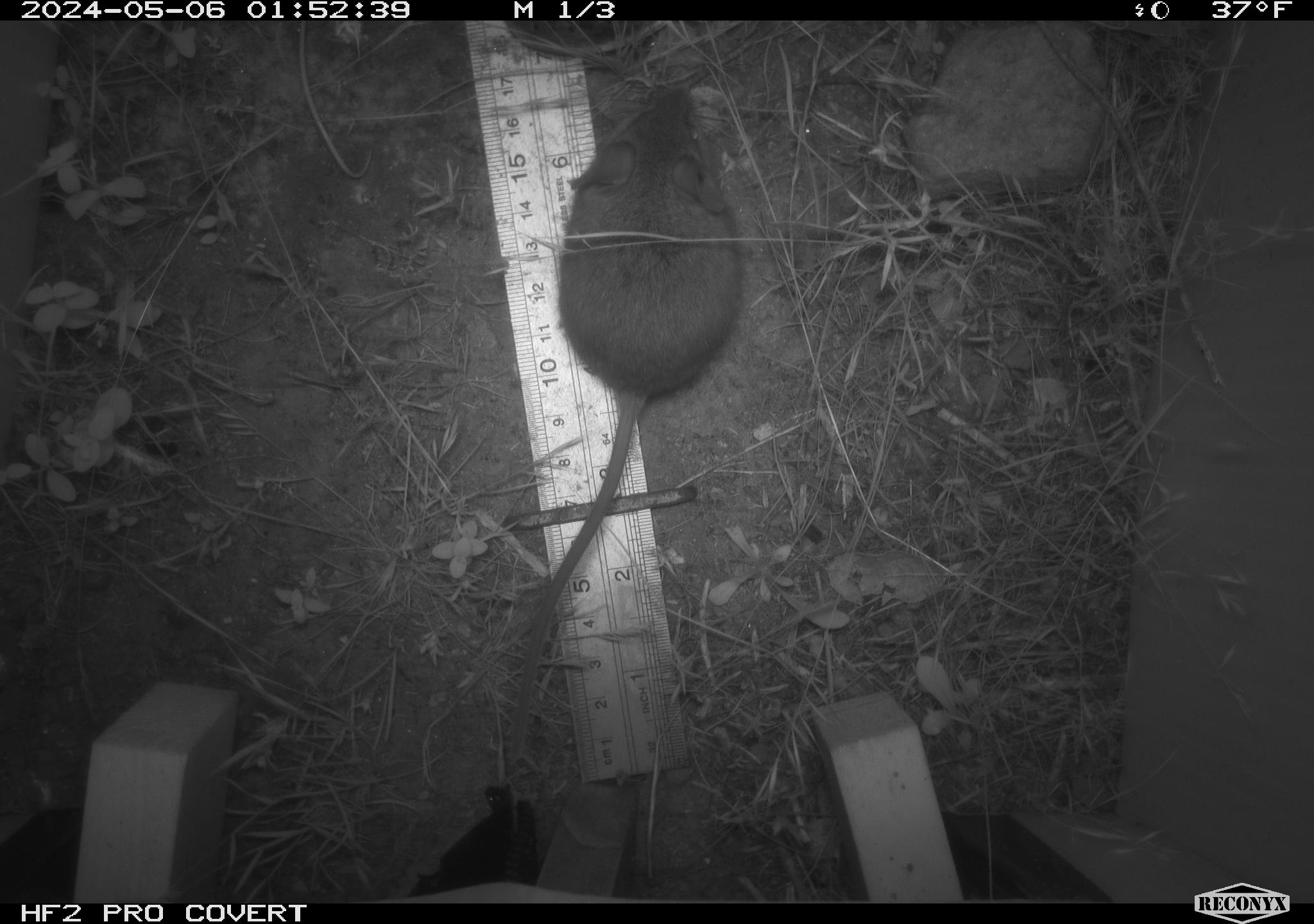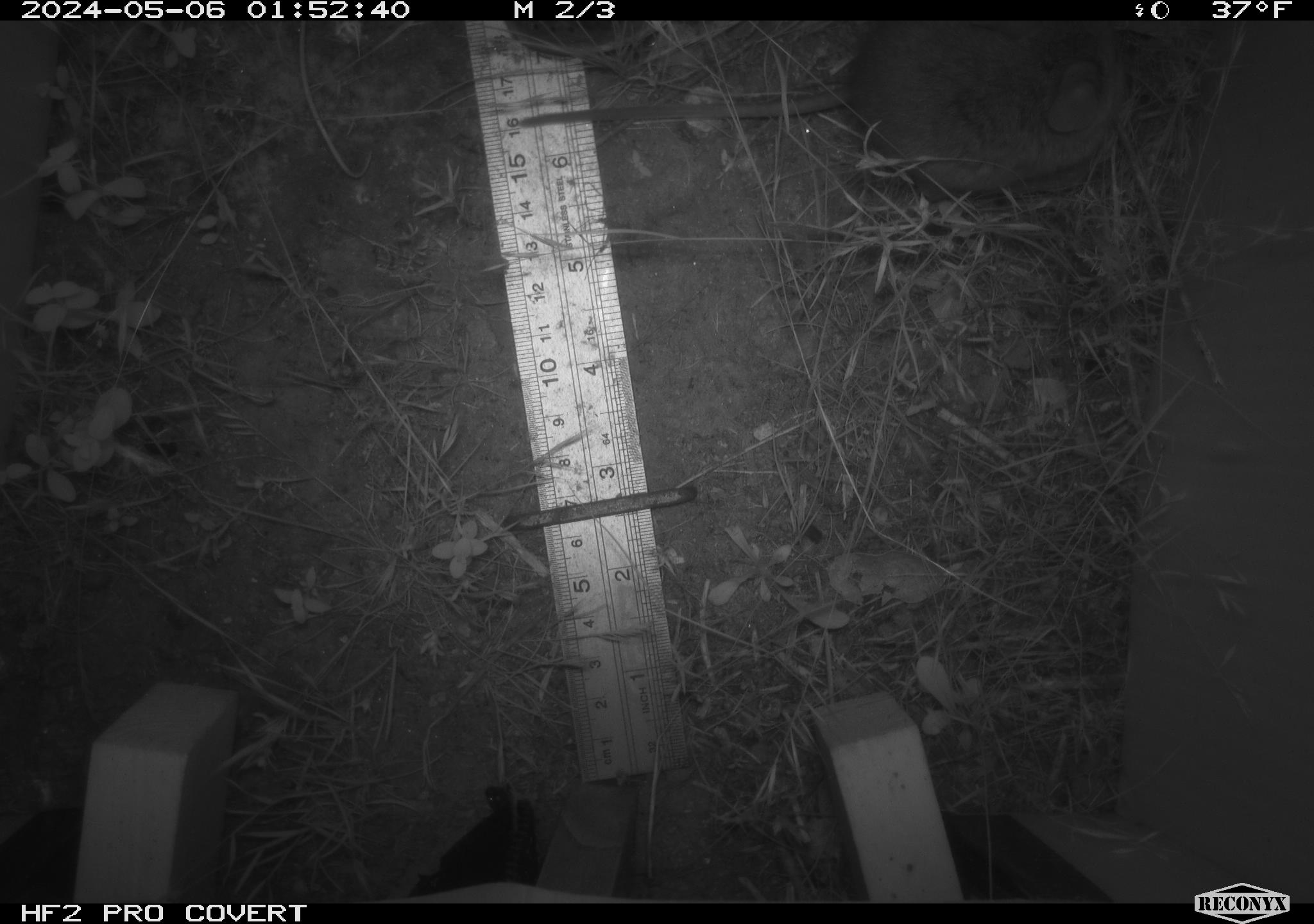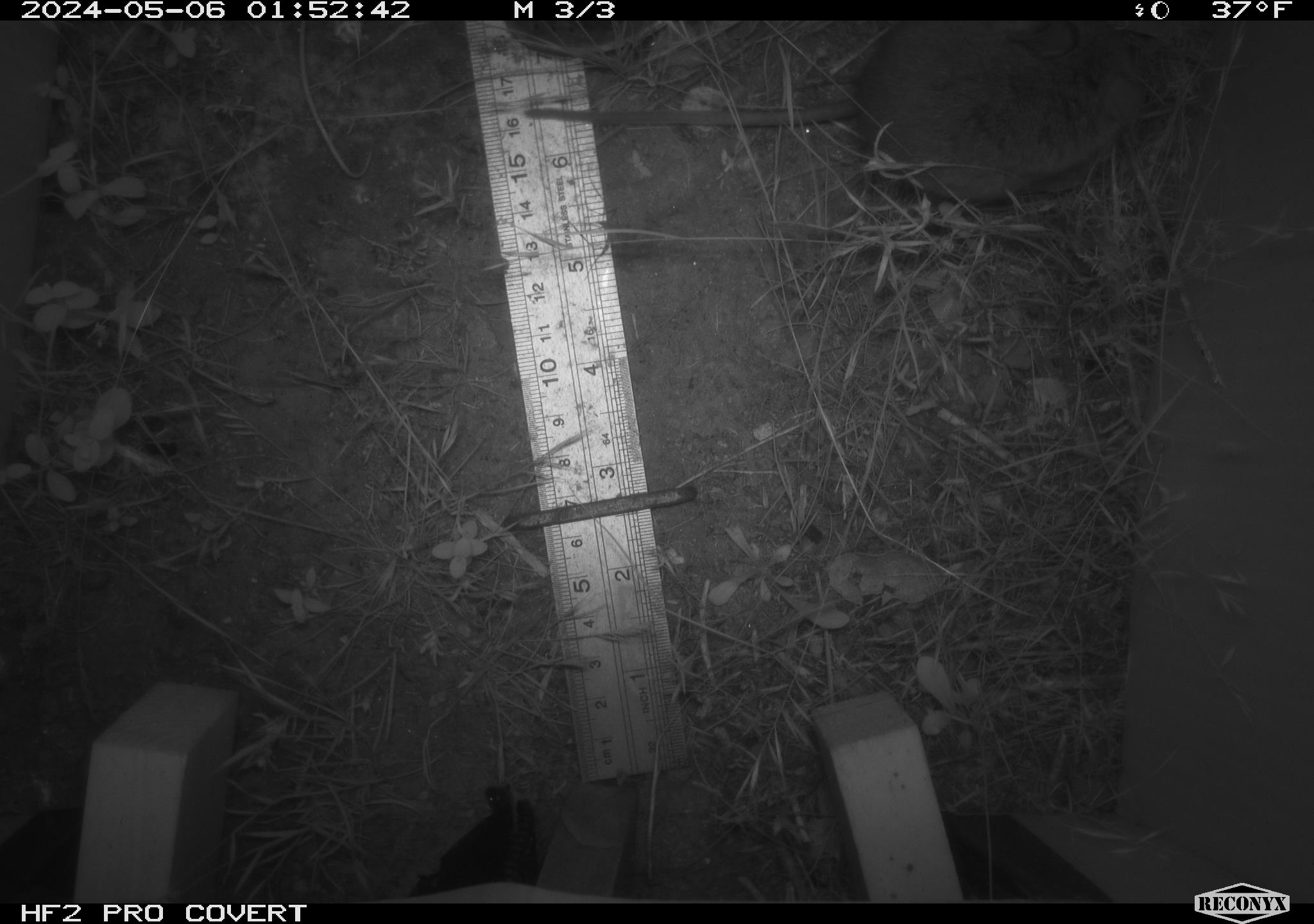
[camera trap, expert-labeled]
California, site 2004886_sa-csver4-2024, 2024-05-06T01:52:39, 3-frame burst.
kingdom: Animalia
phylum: Chordata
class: Mammalia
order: Rodentia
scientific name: Rodentia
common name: mouse species